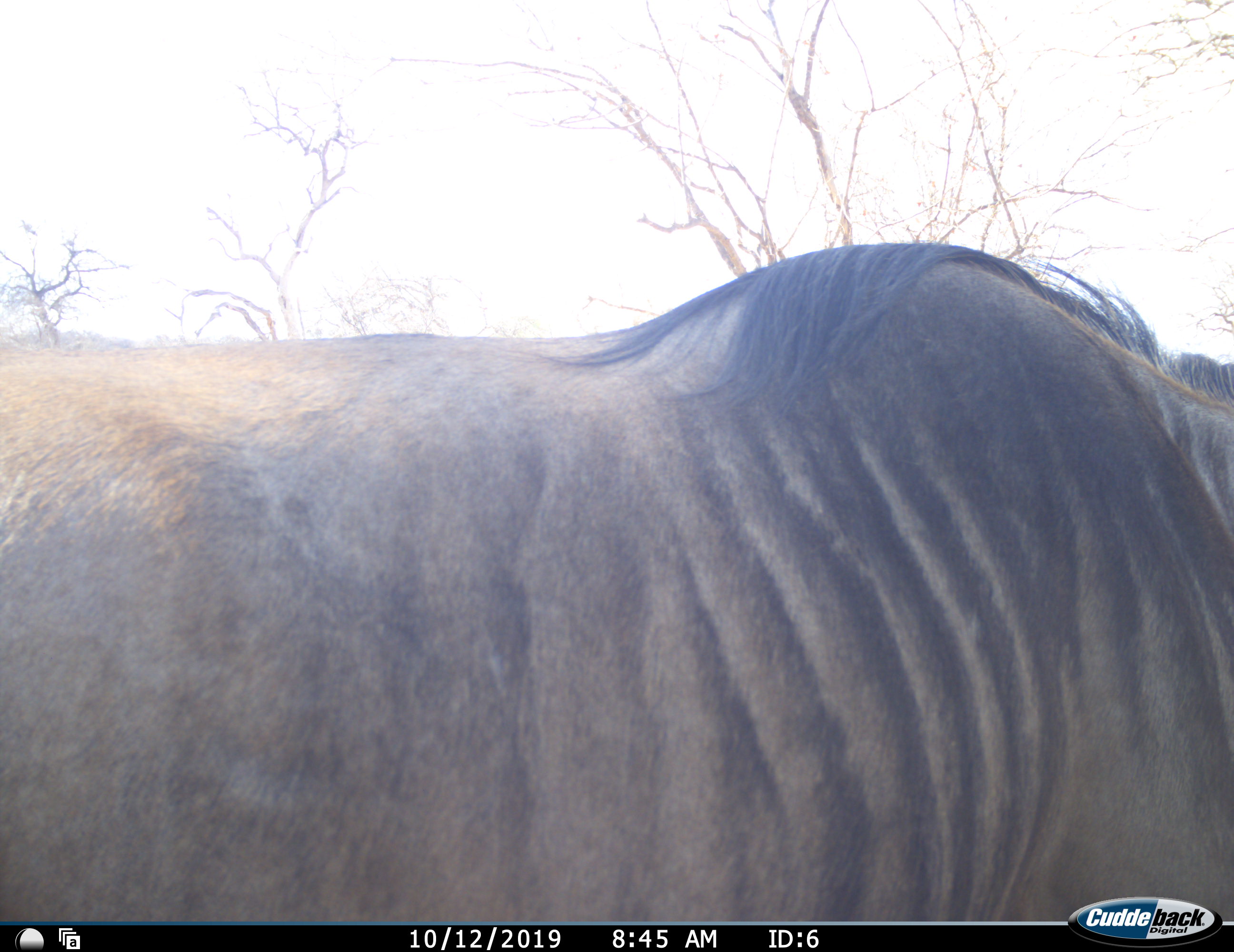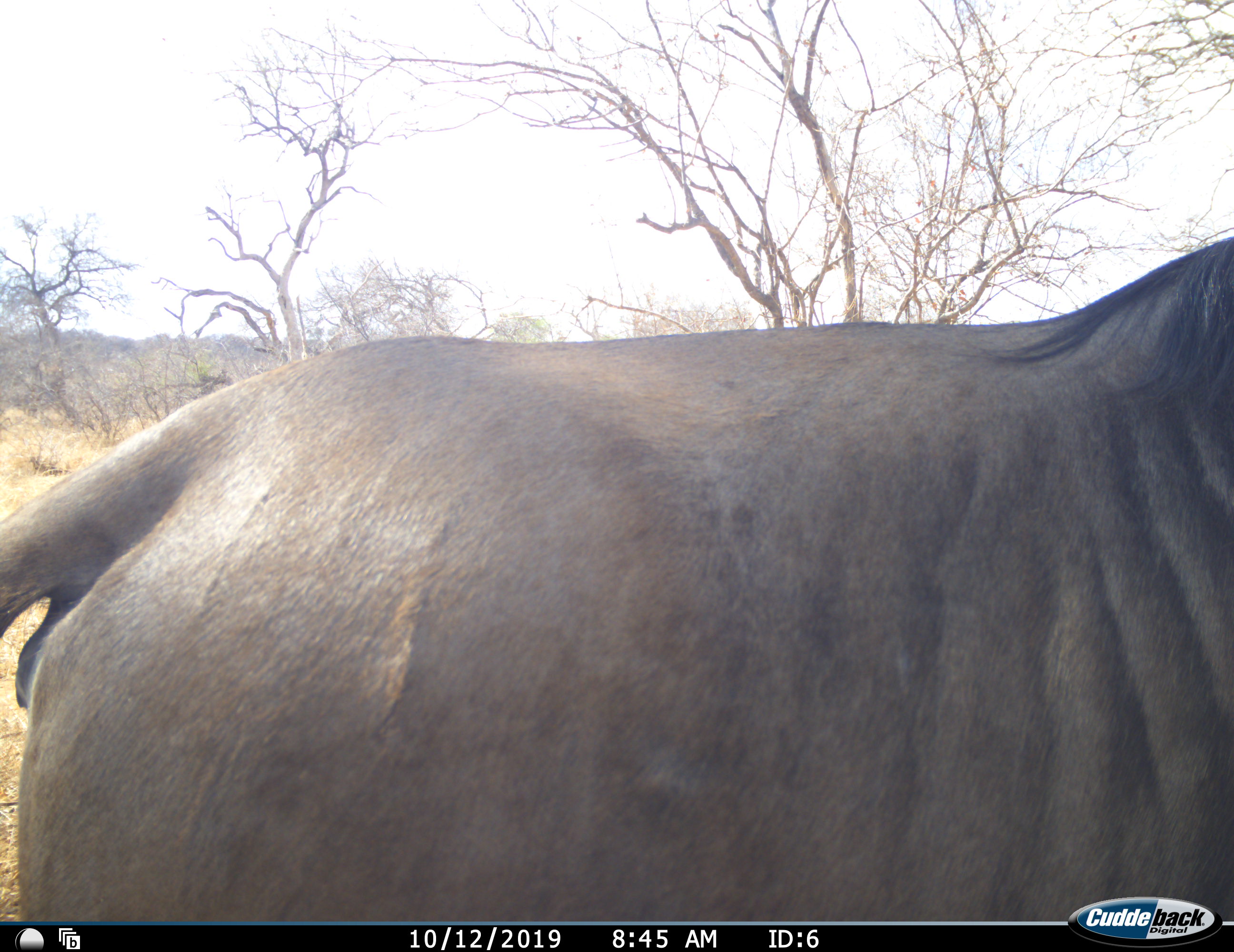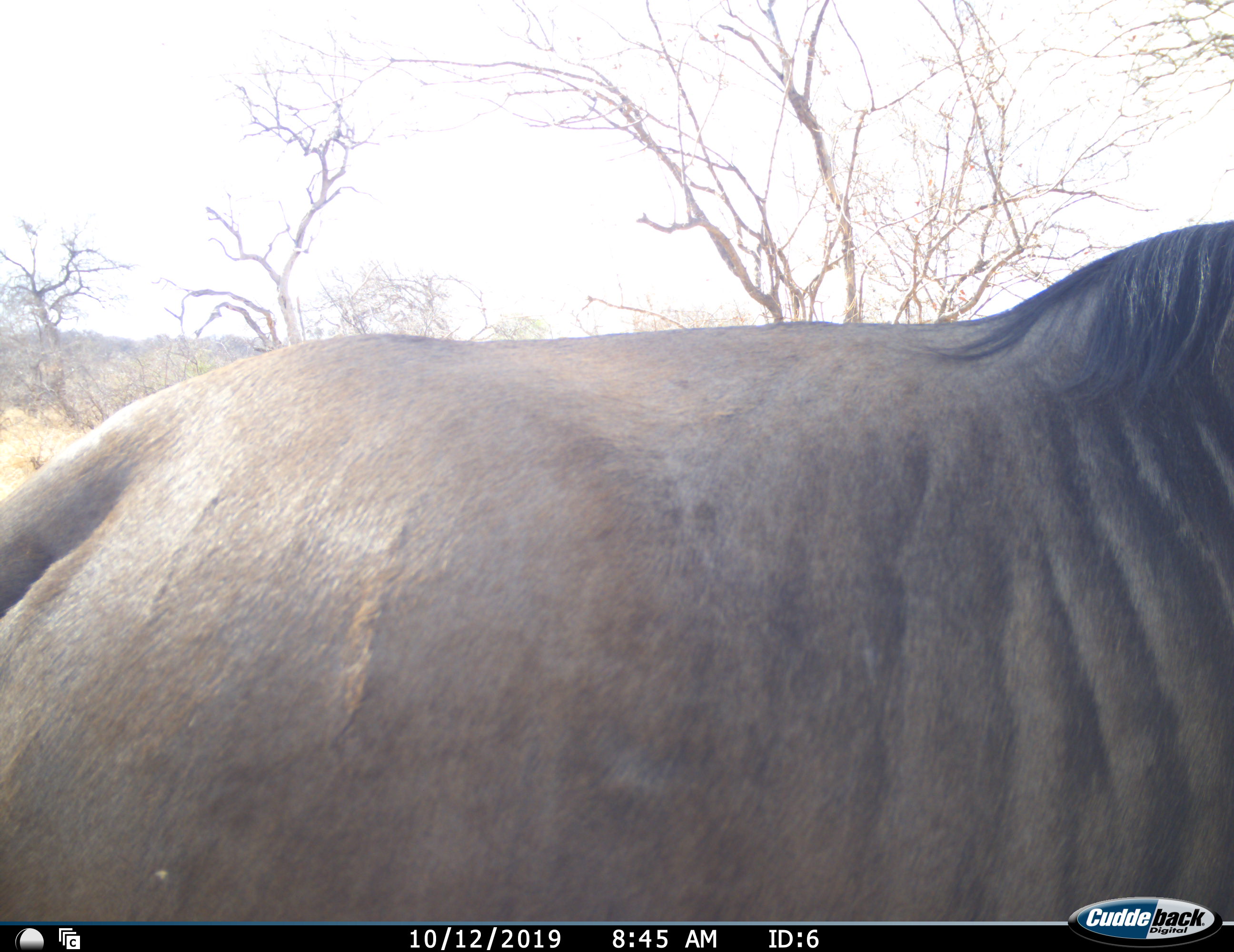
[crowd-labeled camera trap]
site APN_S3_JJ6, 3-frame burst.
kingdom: Animalia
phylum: Chordata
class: Mammalia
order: Artiodactyla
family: Bovidae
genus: Connochaetes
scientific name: Connochaetes taurinus taurinus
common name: blue wildebeest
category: wildebeestblue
Wildebeestblue (blue wildebeest) (Connochaetes taurinus taurinus), count 1. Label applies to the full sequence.